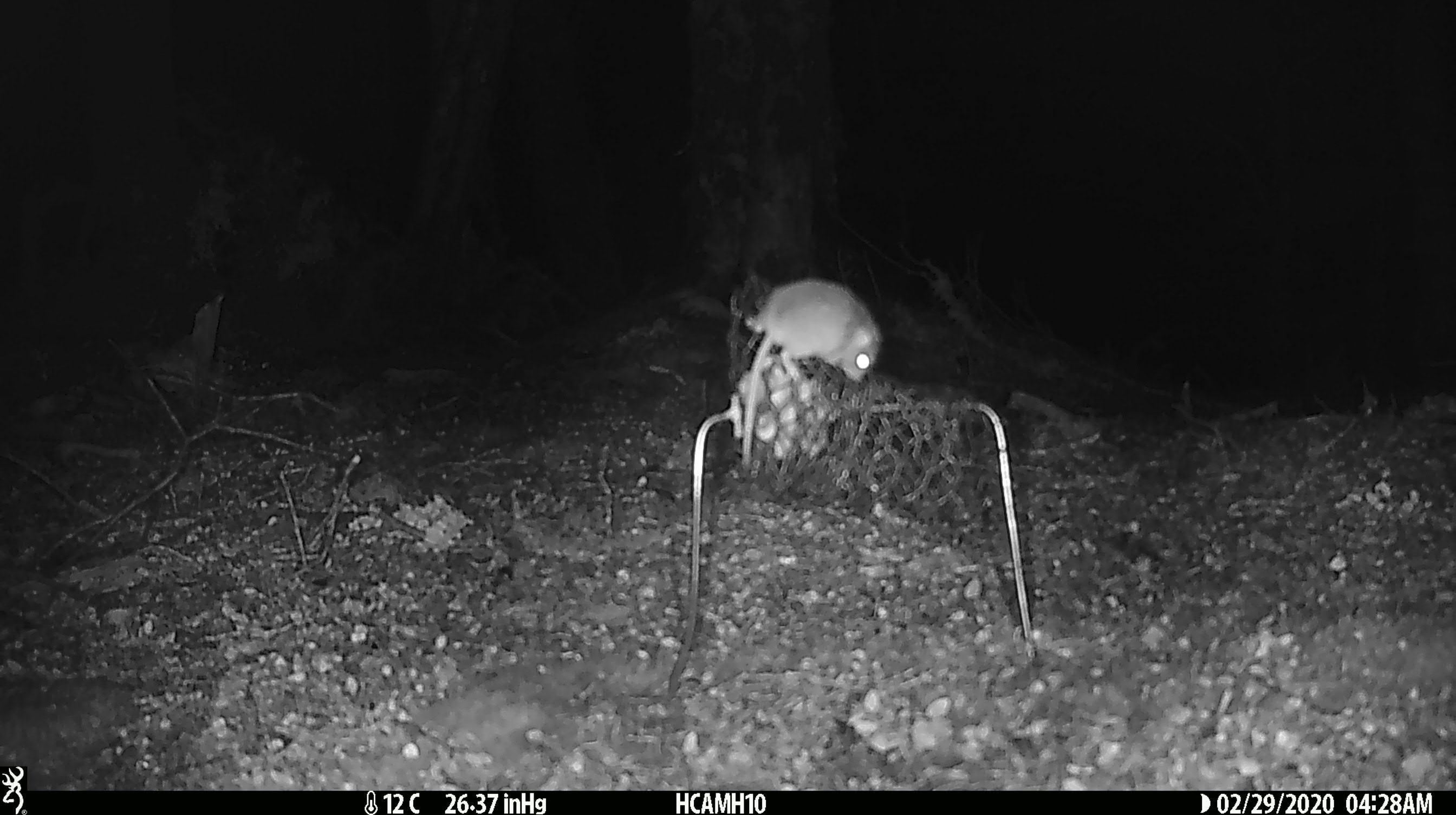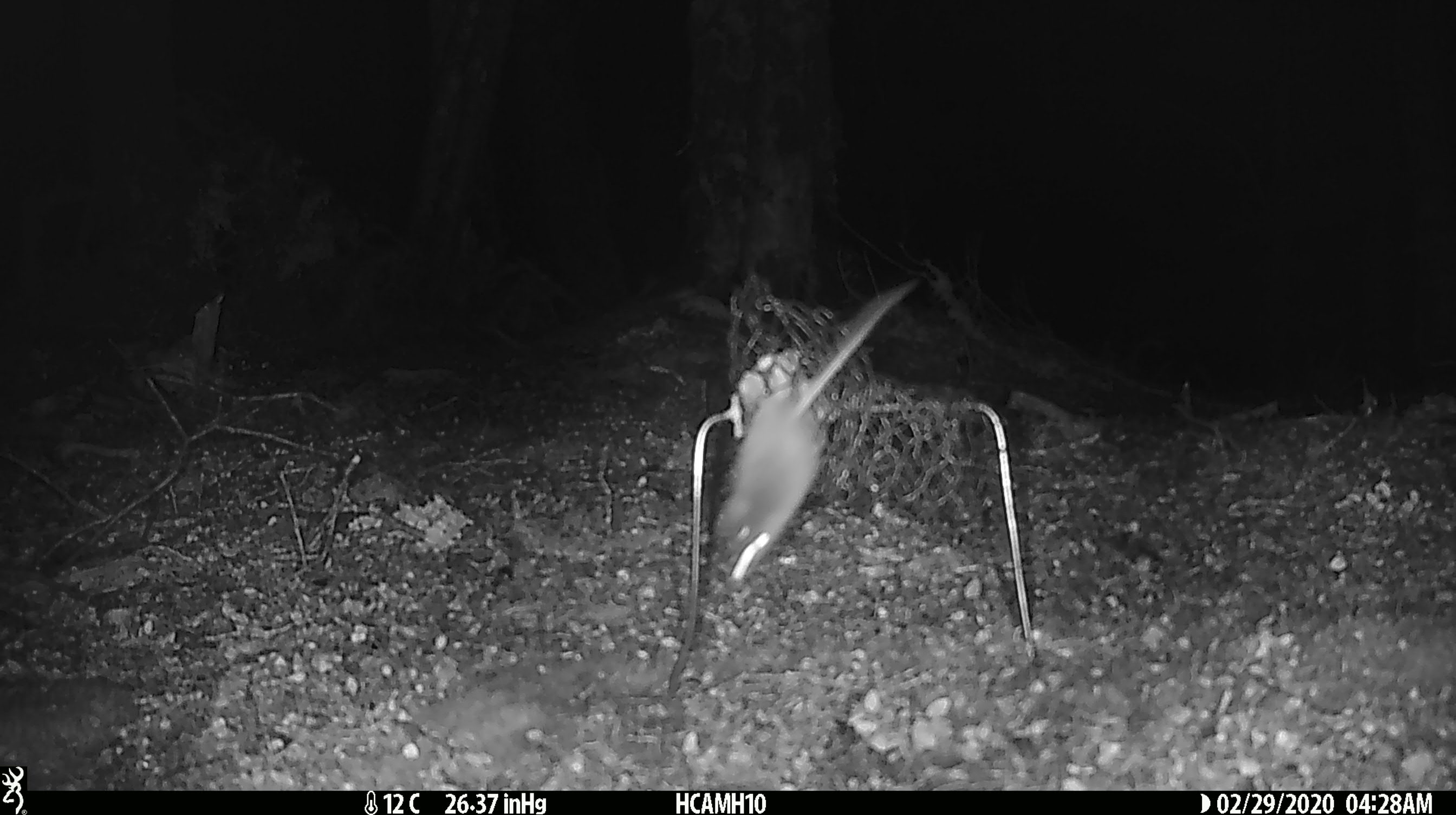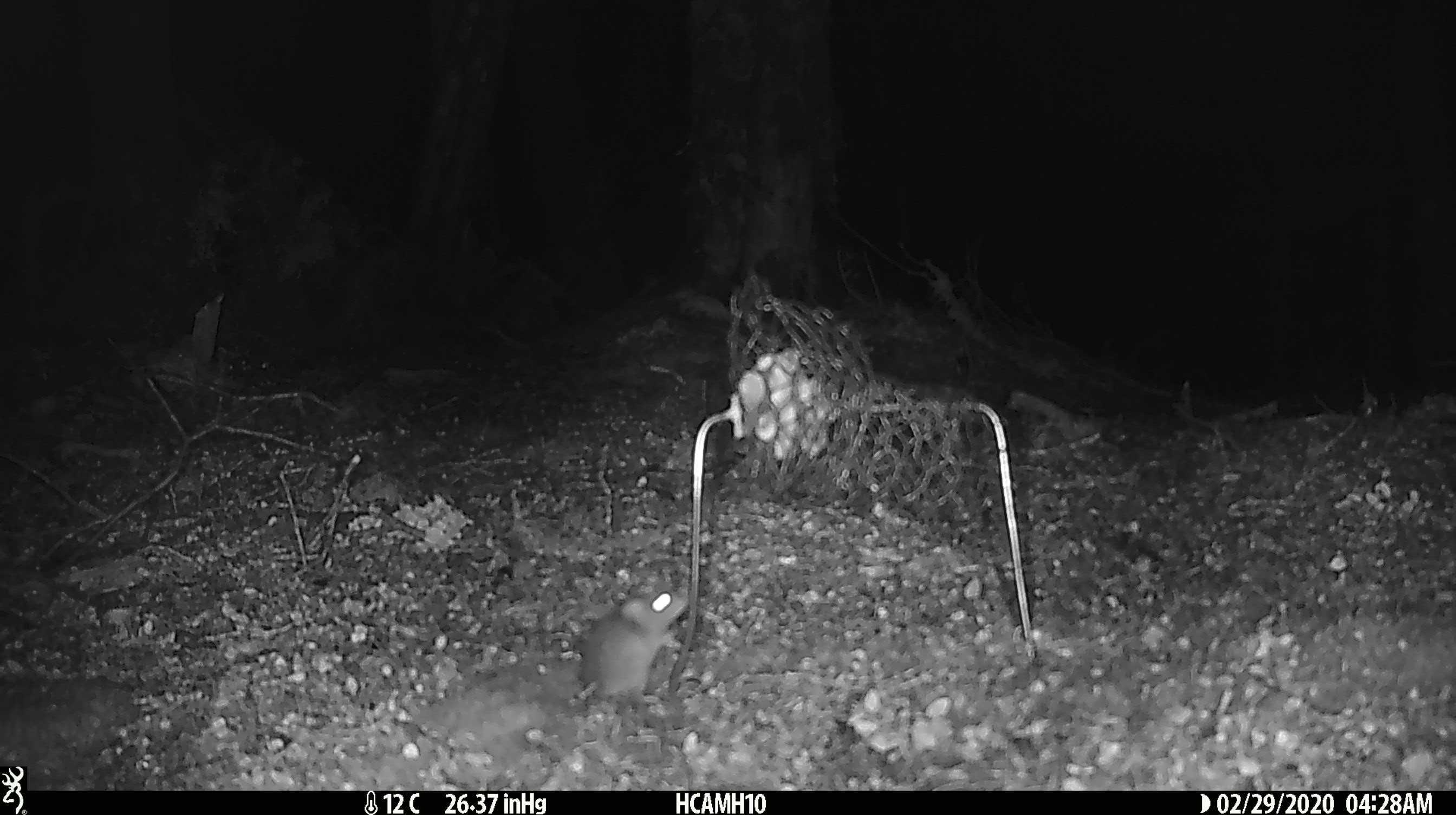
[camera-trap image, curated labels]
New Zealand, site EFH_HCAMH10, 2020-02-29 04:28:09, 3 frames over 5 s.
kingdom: Animalia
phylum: Chordata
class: Mammalia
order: Rodentia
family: Muridae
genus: Mus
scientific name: Mus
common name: mouse